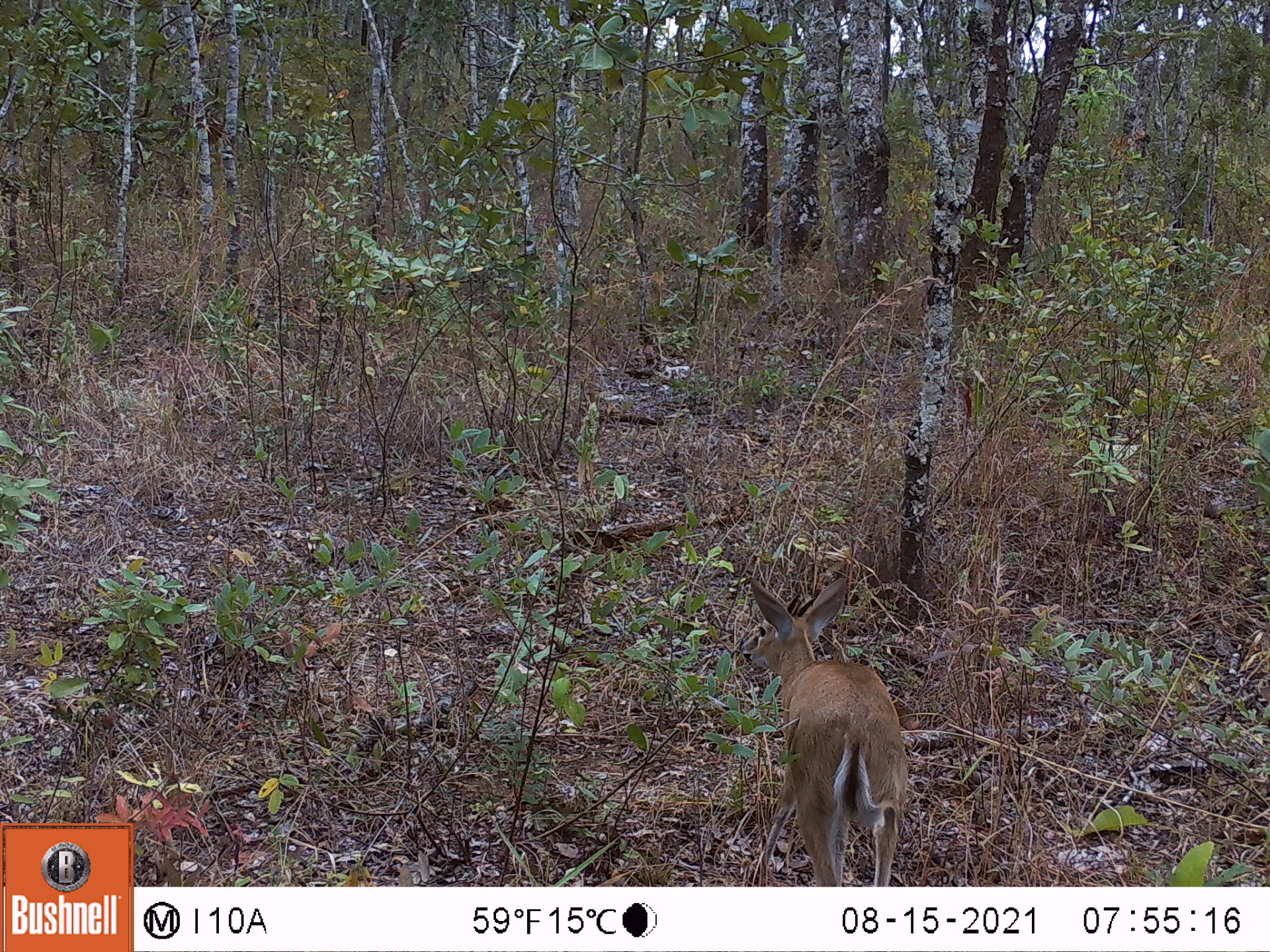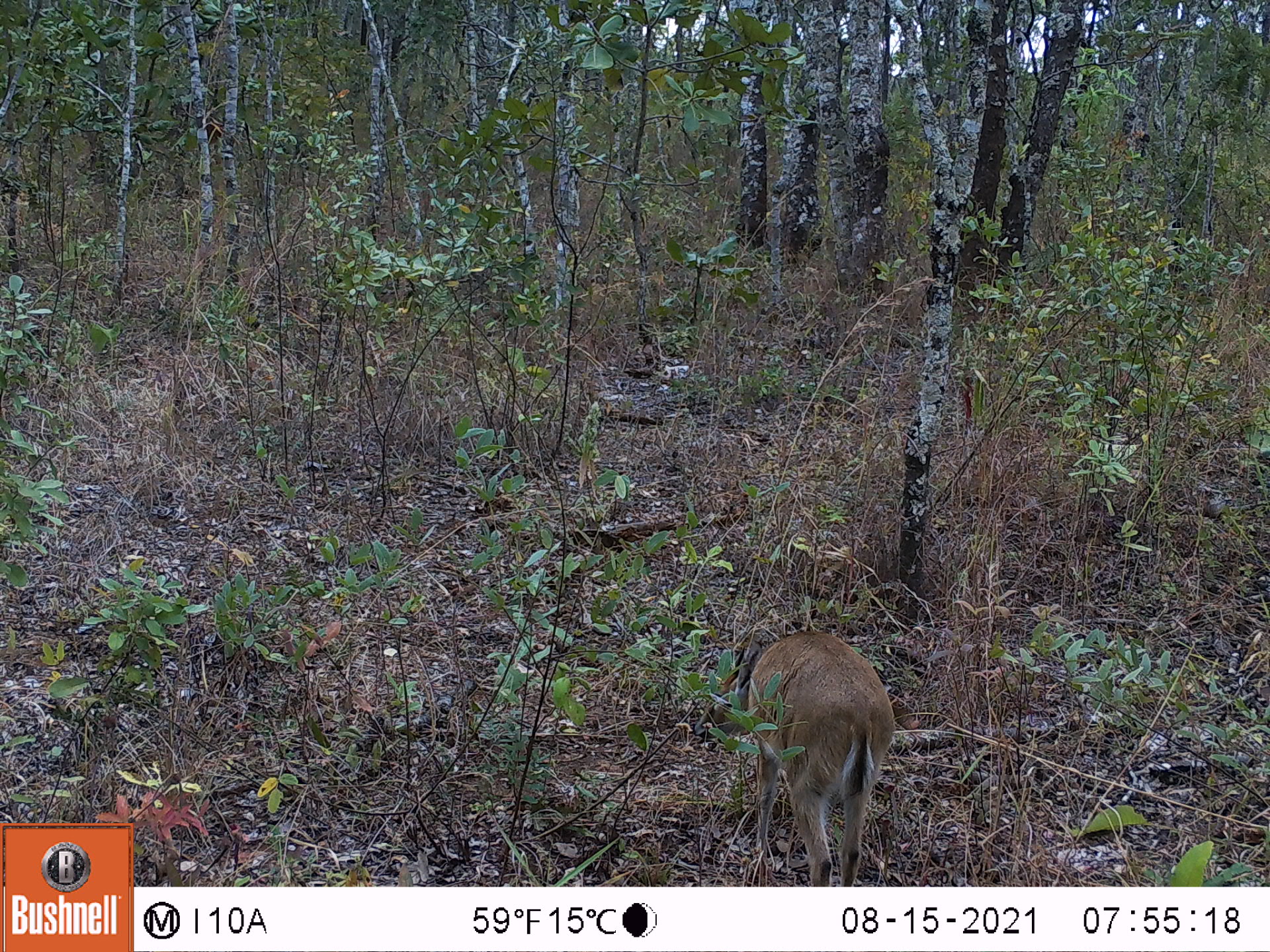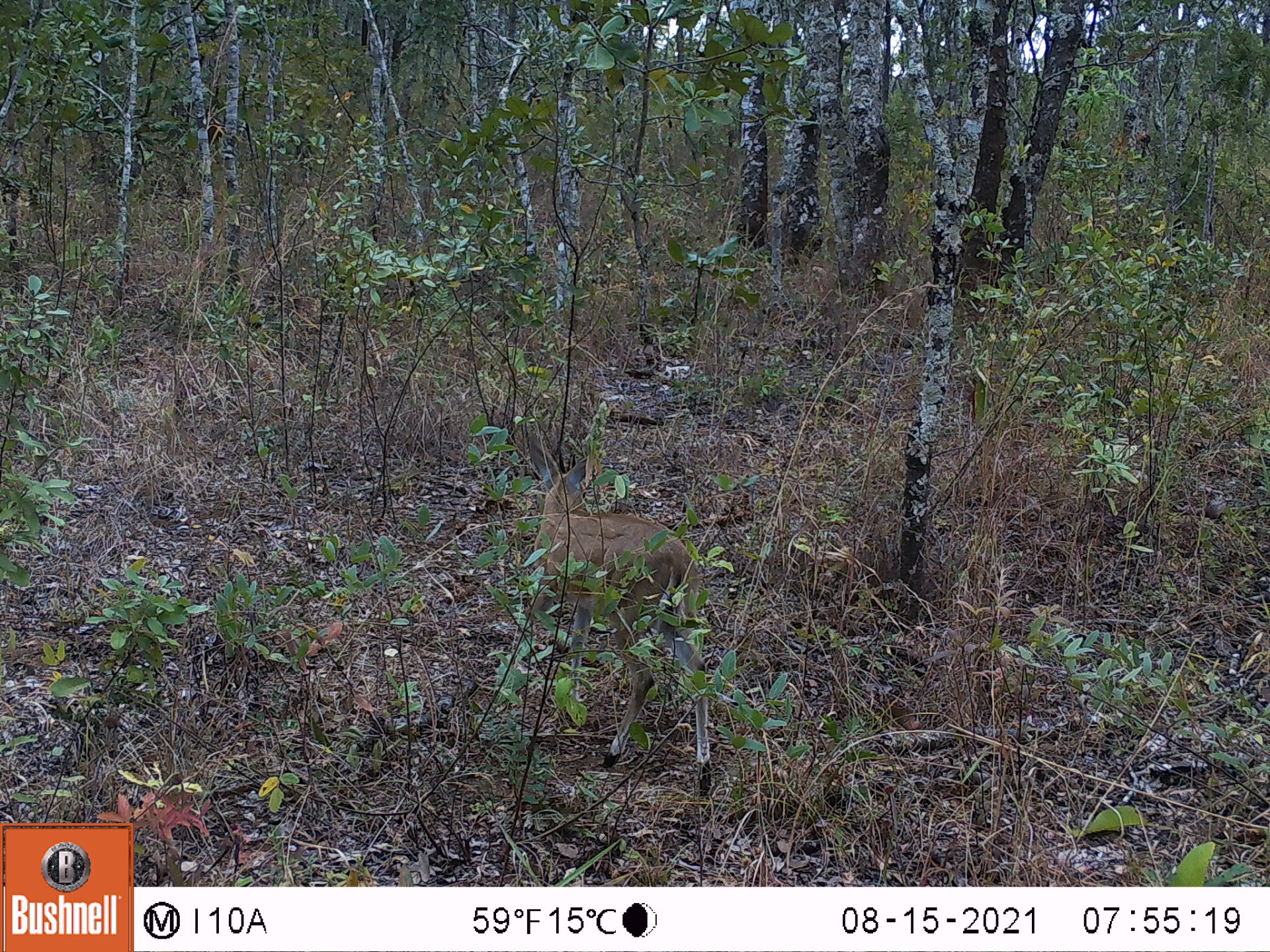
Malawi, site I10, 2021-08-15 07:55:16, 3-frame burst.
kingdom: Animalia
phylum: Chordata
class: Mammalia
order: Artiodactyla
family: Bovidae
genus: Sylvicapra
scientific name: Sylvicapra grimmia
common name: common duiker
Common duiker (Sylvicapra grimmia), count 1.